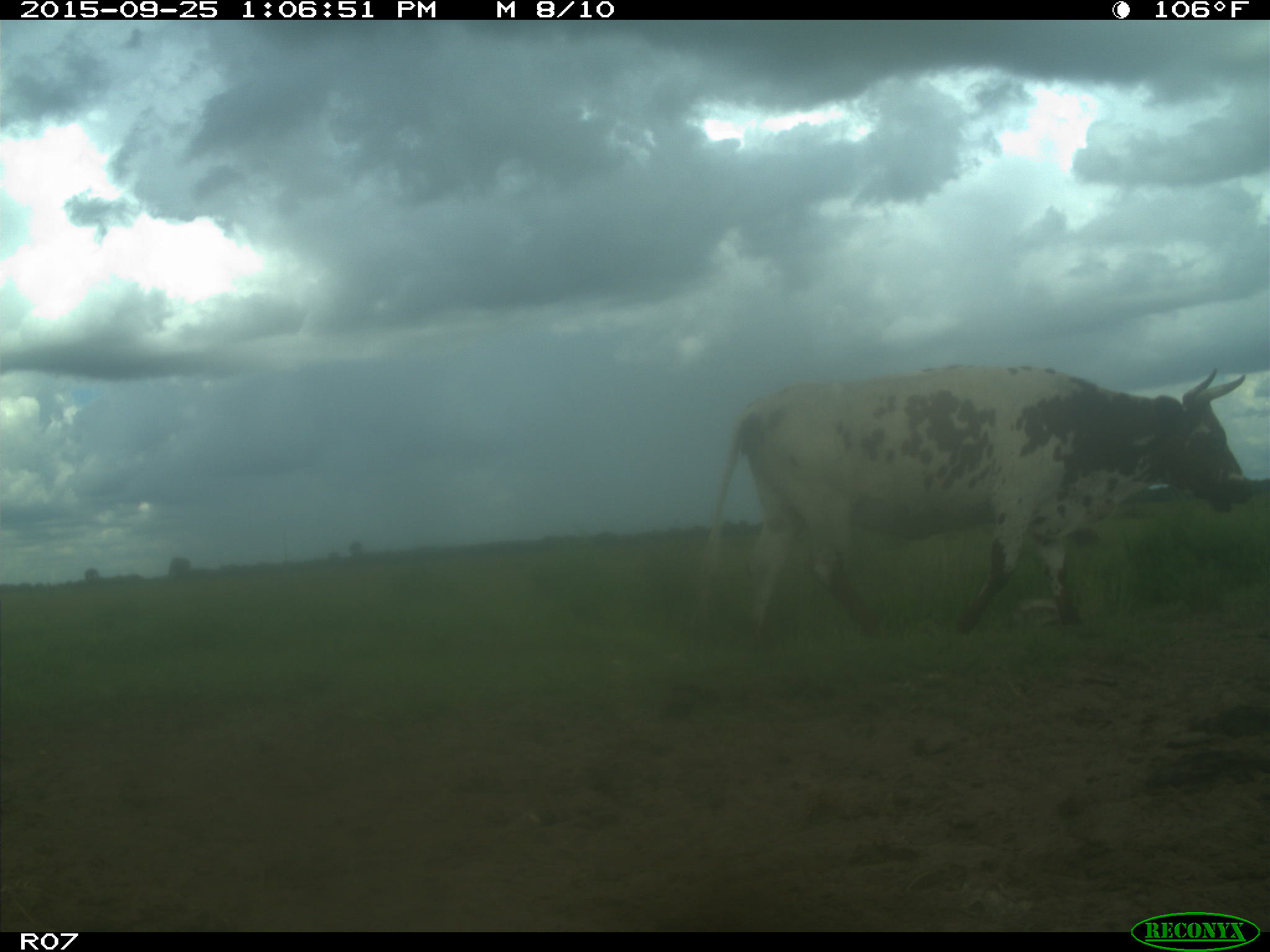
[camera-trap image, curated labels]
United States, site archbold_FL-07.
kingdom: Animalia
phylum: Chordata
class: Mammalia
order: Artiodactyla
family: Bovidae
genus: Bos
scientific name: Bos taurus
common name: domestic cow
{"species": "Bos taurus (domestic cow)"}